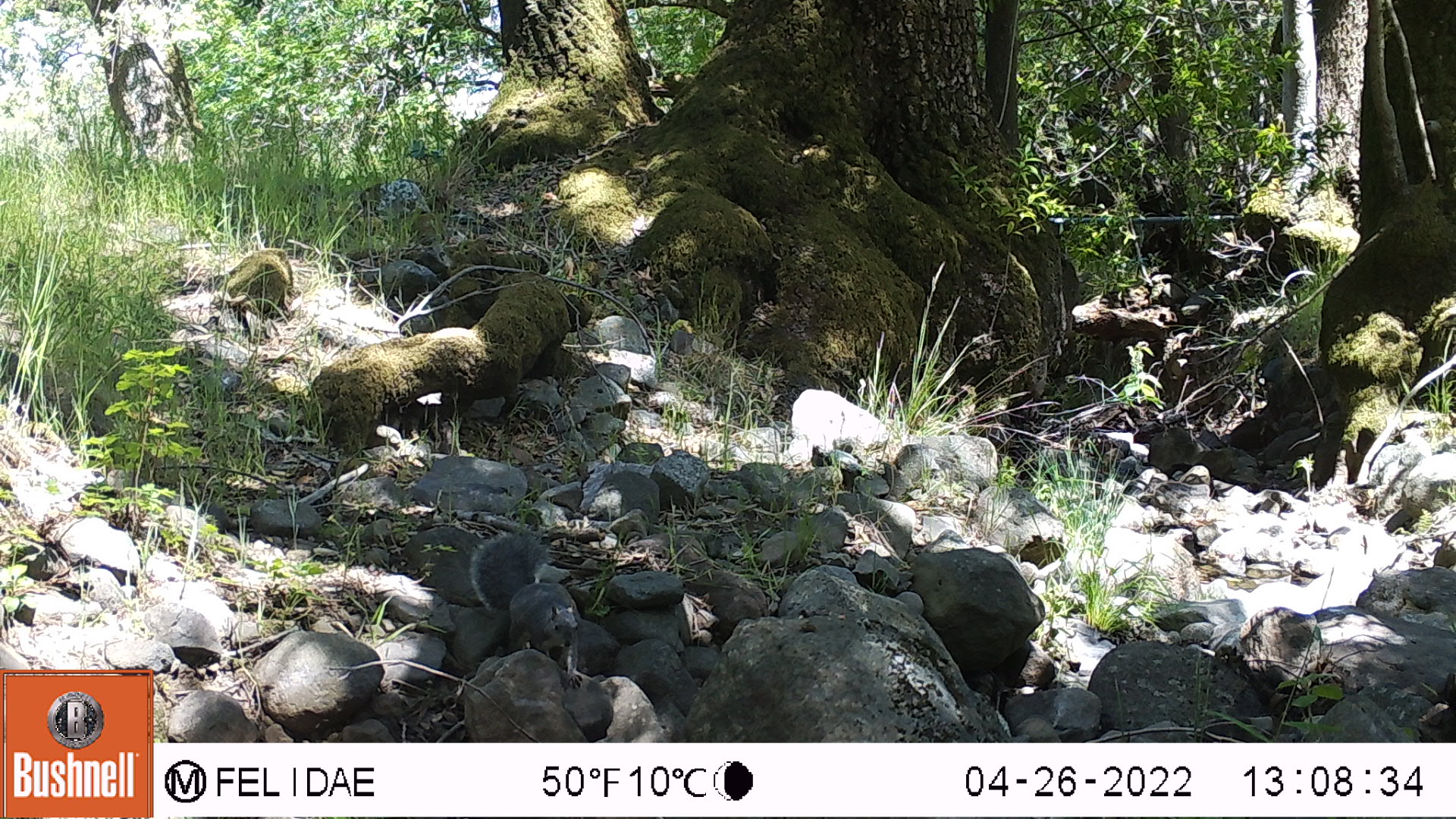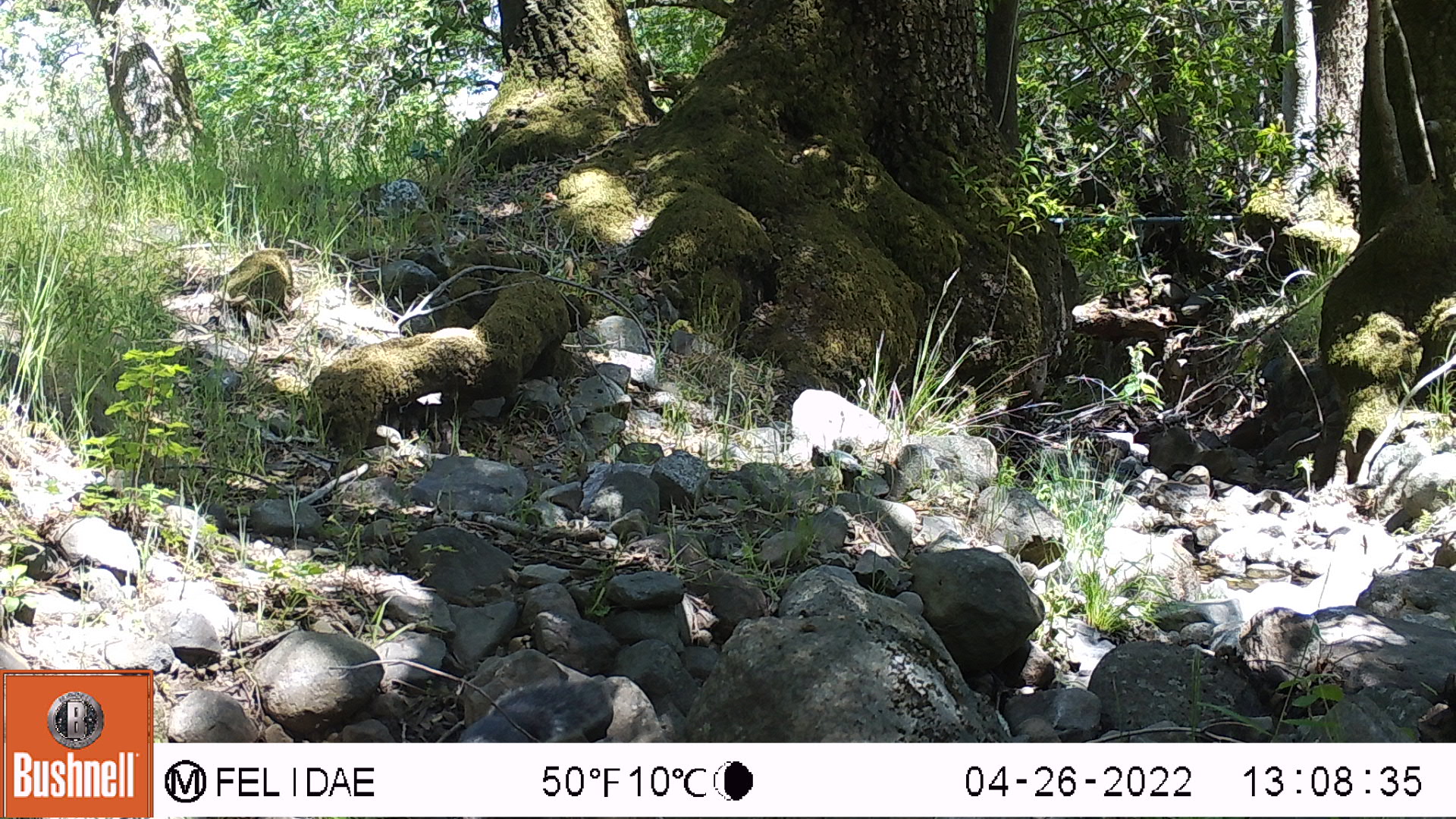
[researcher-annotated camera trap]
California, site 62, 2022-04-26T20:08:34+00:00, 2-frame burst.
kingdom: Animalia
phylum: Chordata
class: Mammalia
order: Rodentia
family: Sciuridae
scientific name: Sciuridae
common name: squirrel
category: unknown squirrel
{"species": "unknown squirrel (squirrel) (Sciuridae)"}